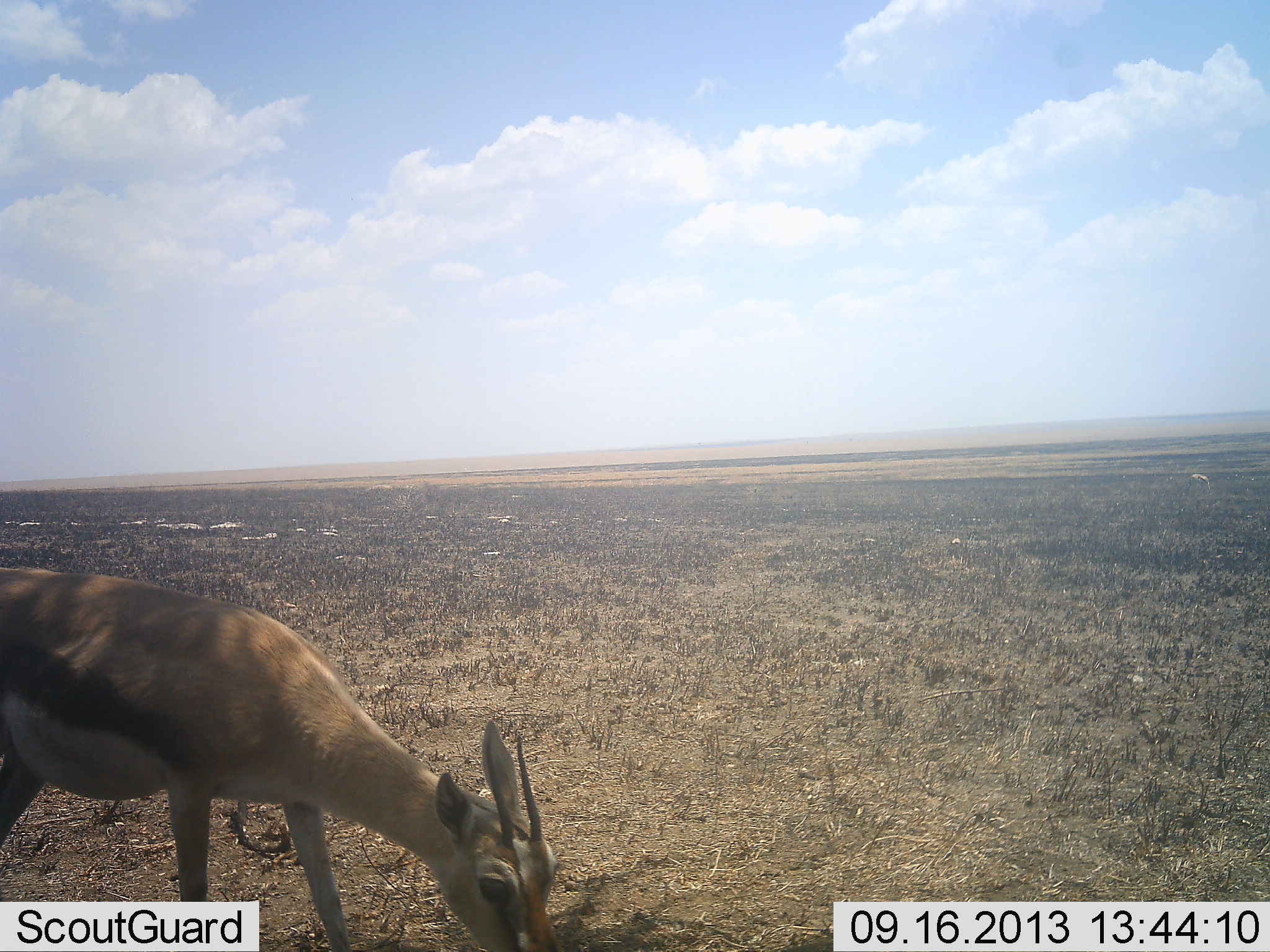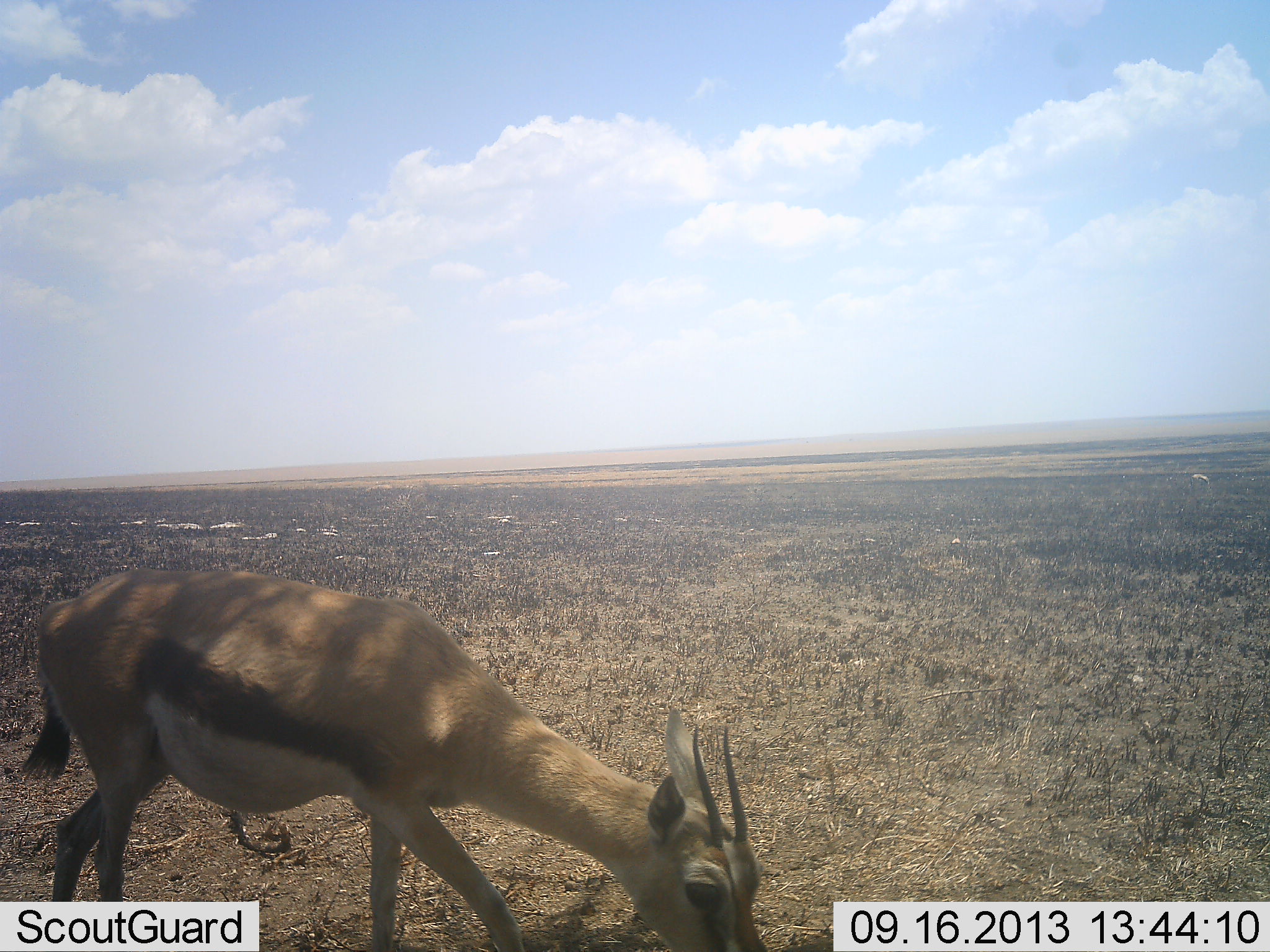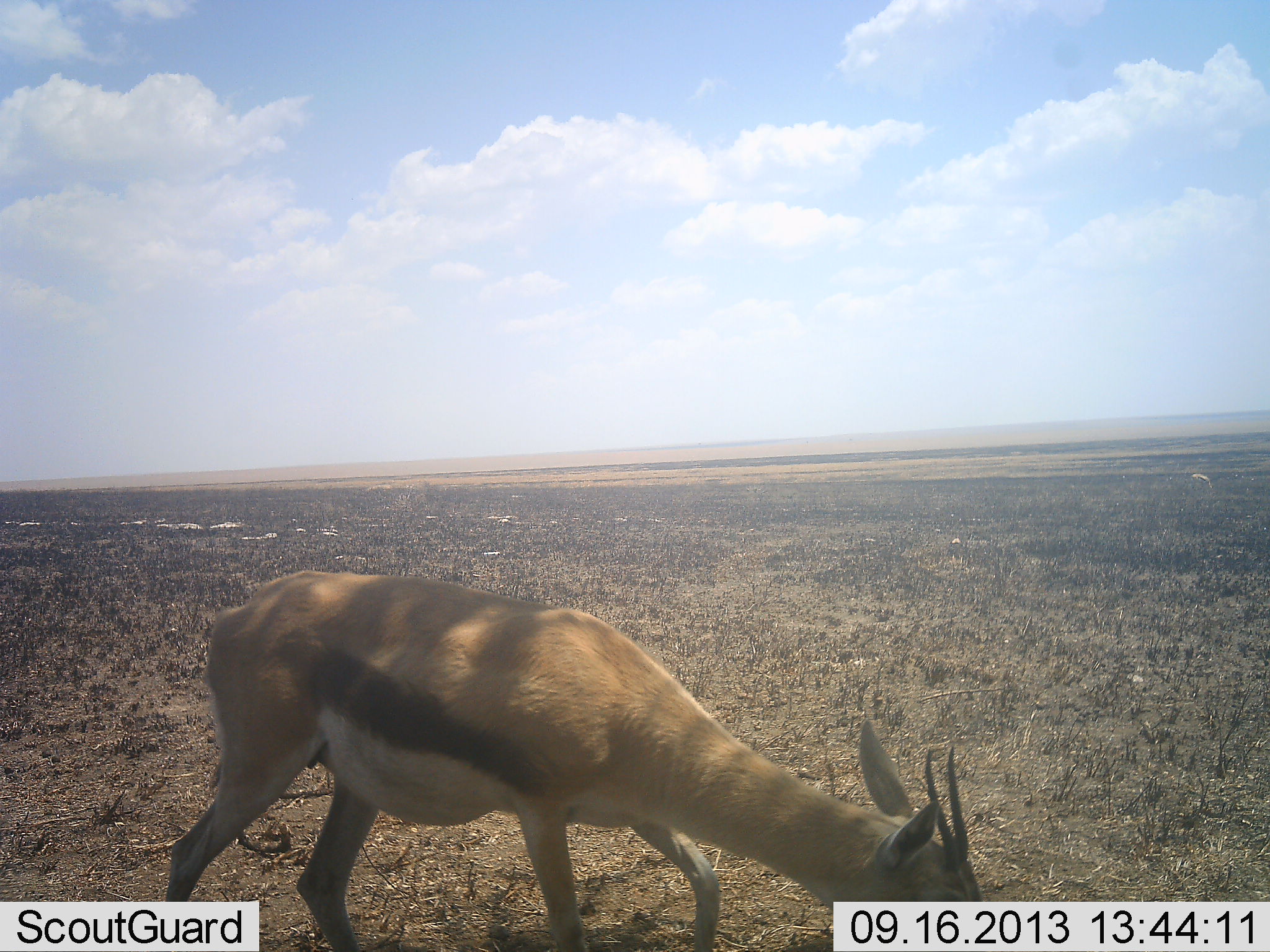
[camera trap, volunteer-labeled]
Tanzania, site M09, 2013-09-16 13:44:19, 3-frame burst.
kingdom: Animalia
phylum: Chordata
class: Mammalia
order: Artiodactyla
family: Bovidae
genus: Eudorcas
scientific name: Eudorcas thomsonii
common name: thomson's gazelle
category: gazellethomsons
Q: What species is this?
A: Gazellethomsons (thomson's gazelle) (Eudorcas thomsonii).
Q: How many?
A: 1.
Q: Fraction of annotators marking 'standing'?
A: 0%.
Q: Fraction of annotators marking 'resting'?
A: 0%.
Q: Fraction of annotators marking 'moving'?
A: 70%.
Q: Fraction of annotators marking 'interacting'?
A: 0%.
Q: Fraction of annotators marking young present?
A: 0%.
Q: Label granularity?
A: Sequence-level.